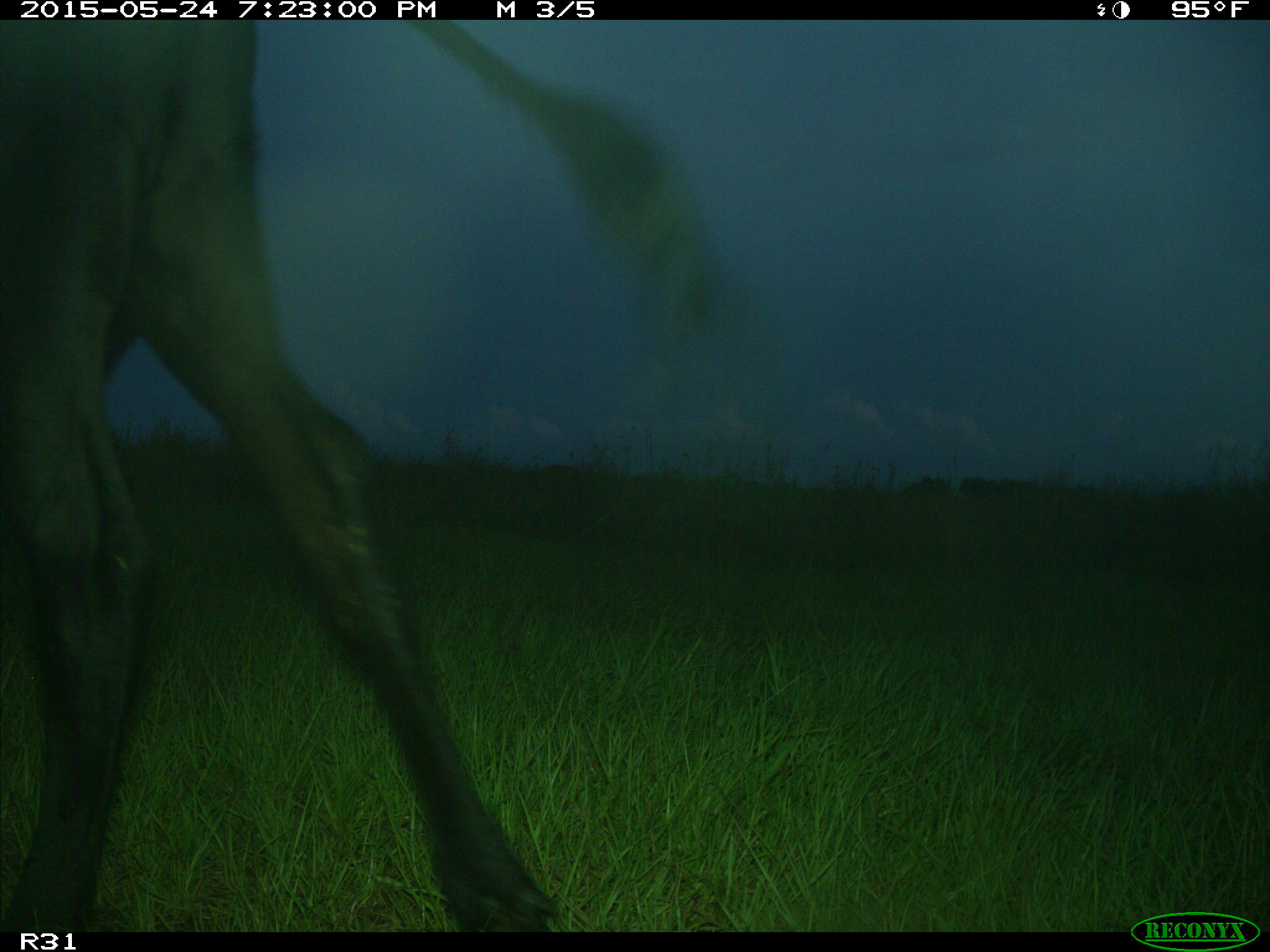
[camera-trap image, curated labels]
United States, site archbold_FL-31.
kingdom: Animalia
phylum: Chordata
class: Mammalia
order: Artiodactyla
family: Bovidae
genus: Bos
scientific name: Bos taurus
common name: domestic cow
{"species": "Bos taurus (domestic cow)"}